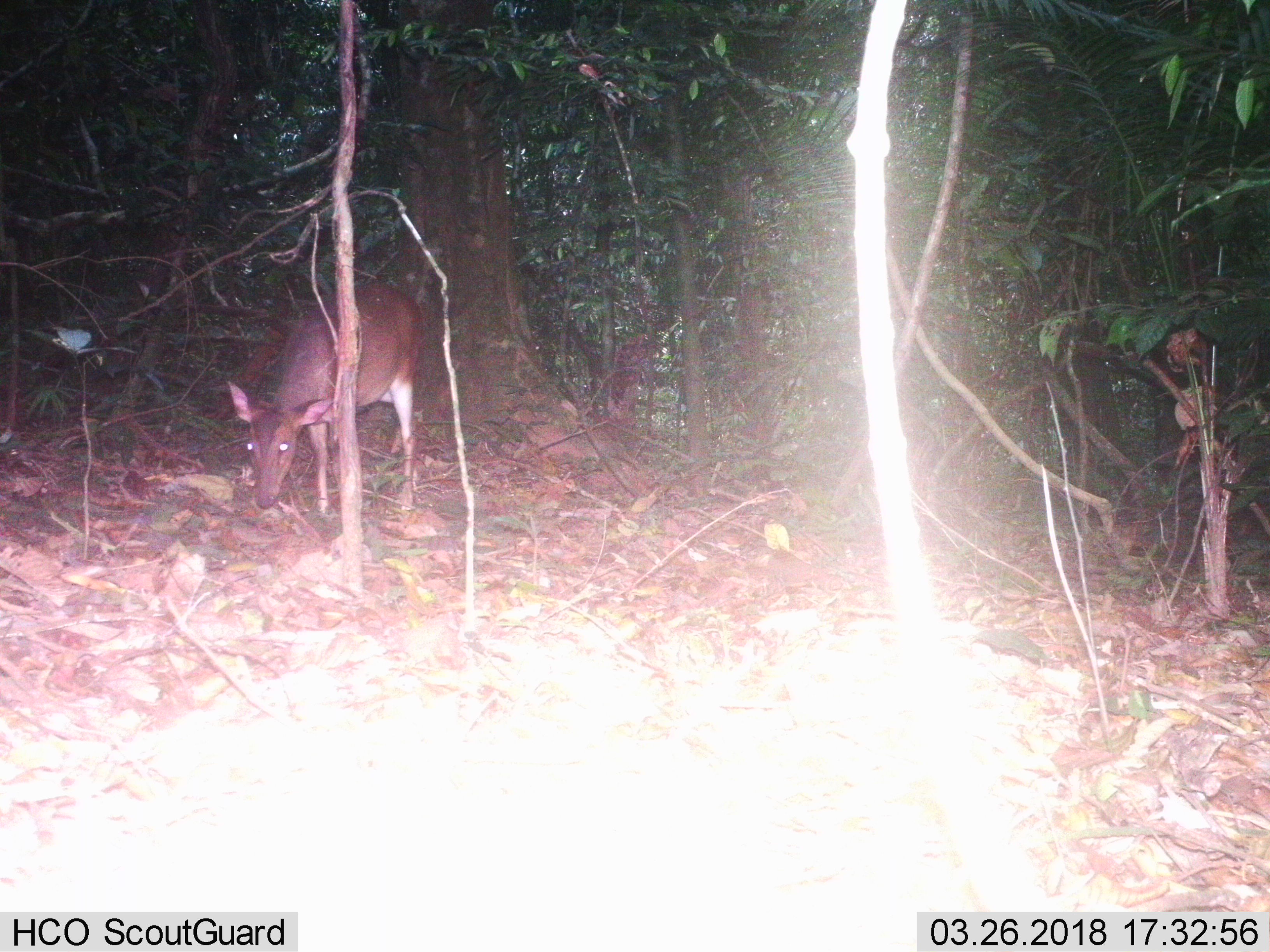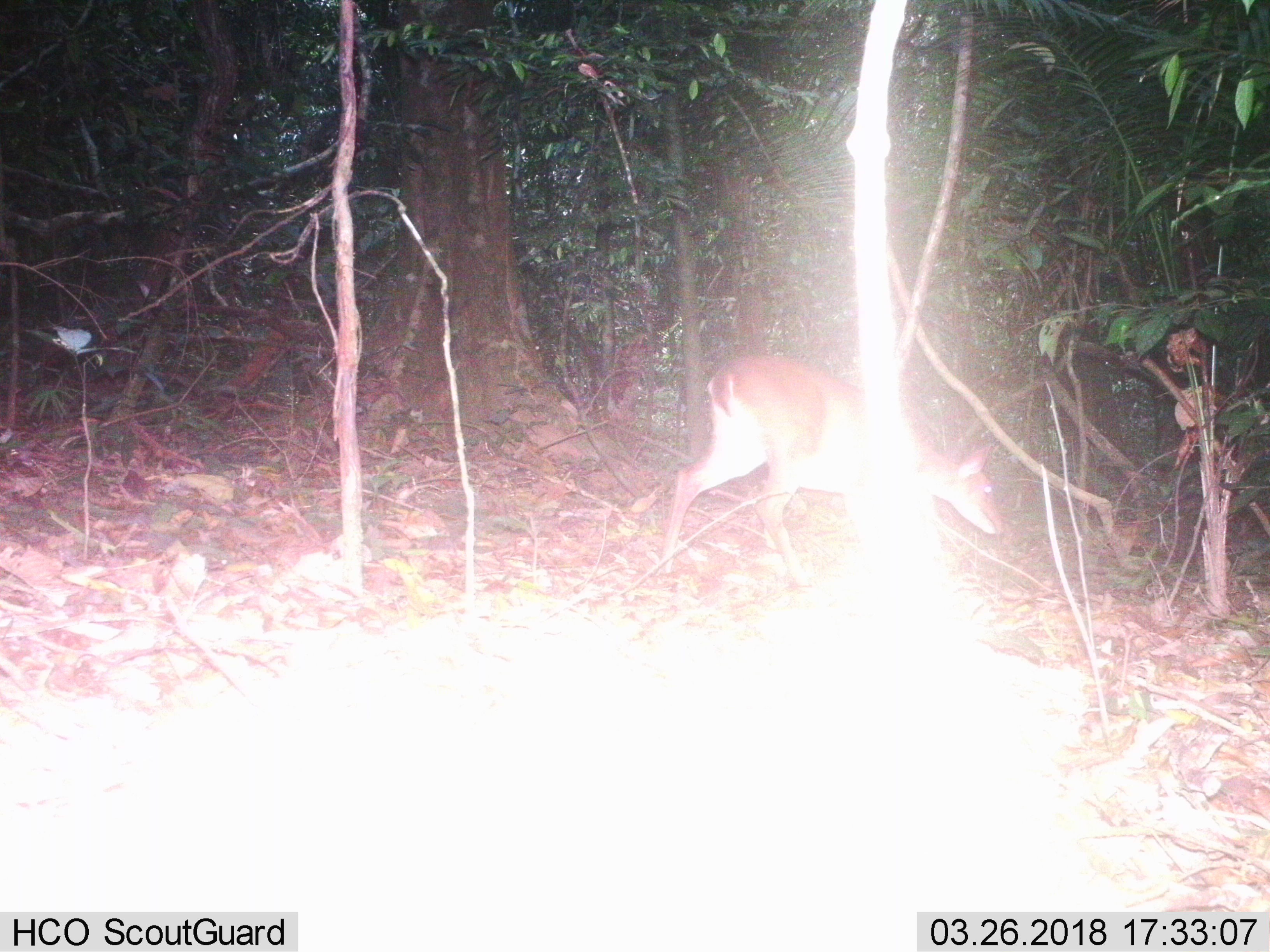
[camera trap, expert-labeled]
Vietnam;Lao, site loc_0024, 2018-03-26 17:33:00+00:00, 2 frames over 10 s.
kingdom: Animalia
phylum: Chordata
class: Mammalia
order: Artiodactyla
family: Cervidae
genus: Muntiacus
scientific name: Muntiacus vuquangensis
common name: large-antlered muntjac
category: large antlered muntjac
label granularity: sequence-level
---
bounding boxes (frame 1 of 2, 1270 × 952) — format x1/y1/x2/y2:
large antlered muntjac: 226/282/426/514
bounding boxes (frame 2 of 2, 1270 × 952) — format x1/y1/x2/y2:
large antlered muntjac: 658/352/1006/587